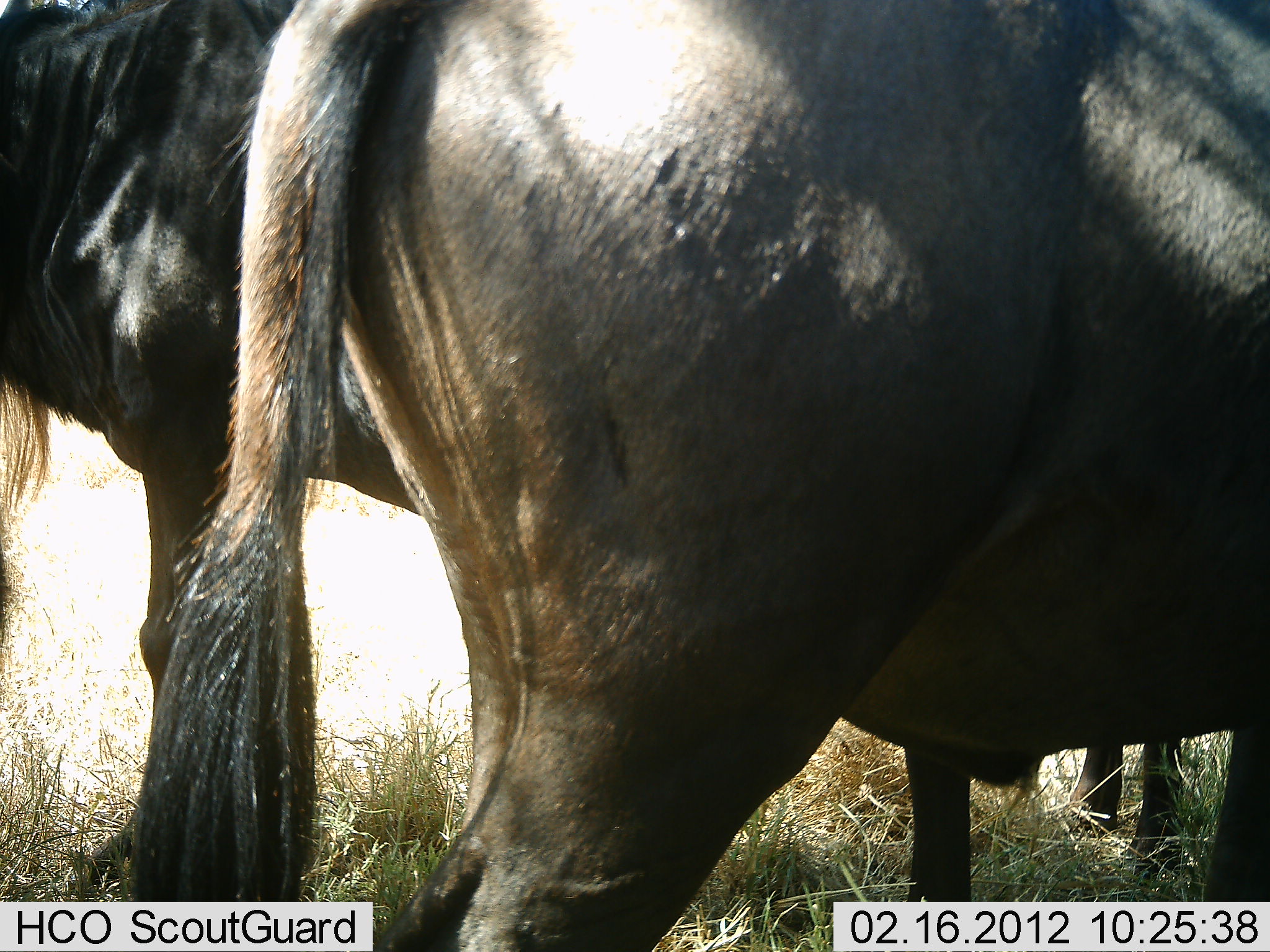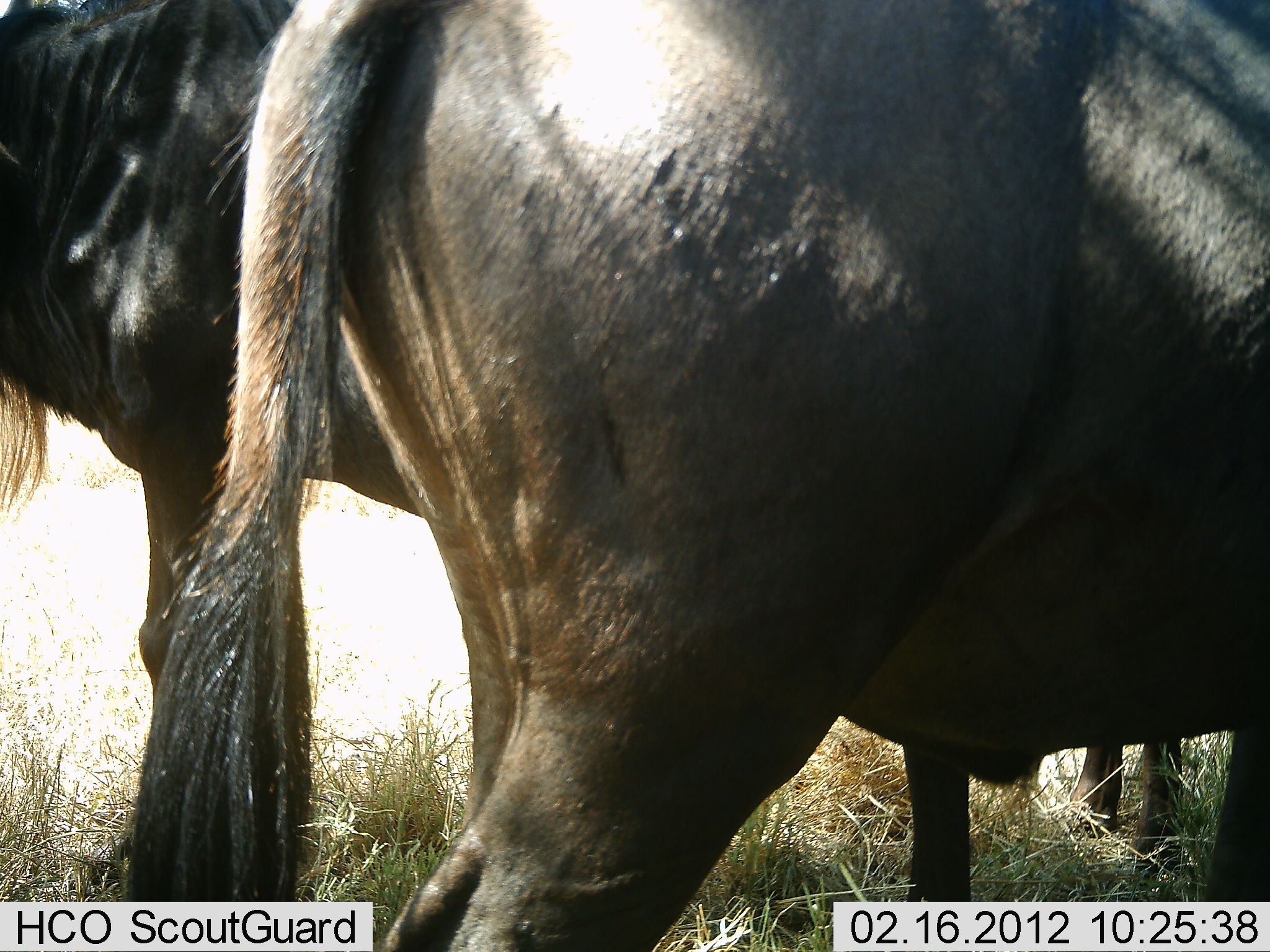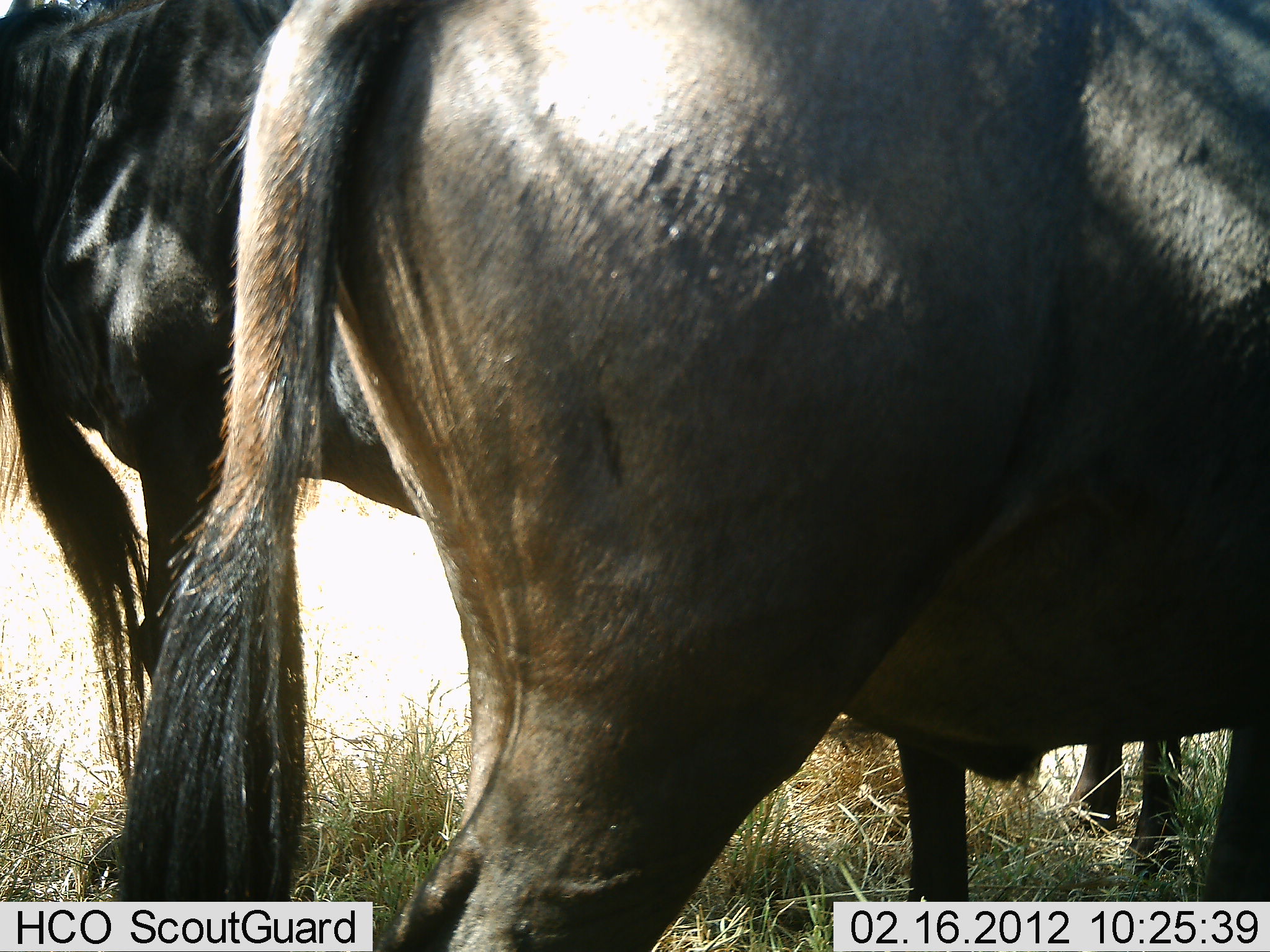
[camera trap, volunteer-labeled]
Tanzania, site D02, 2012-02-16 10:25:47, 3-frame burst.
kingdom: Animalia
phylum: Chordata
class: Mammalia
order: Artiodactyla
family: Bovidae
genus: Connochaetes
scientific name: Connochaetes taurinus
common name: blue wildebeest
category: wildebeest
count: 3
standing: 100%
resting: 0%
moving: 0%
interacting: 0%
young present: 0%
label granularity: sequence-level